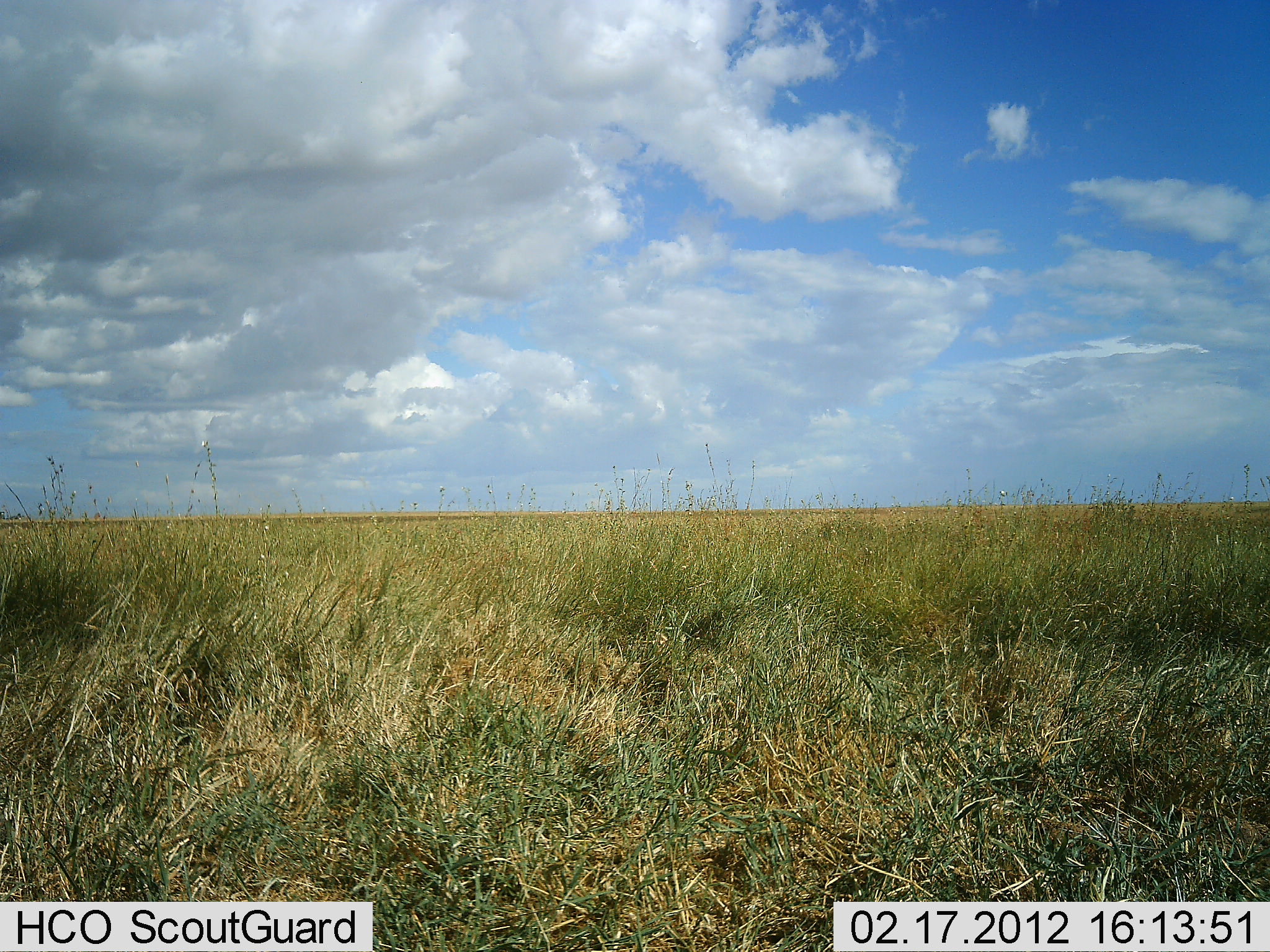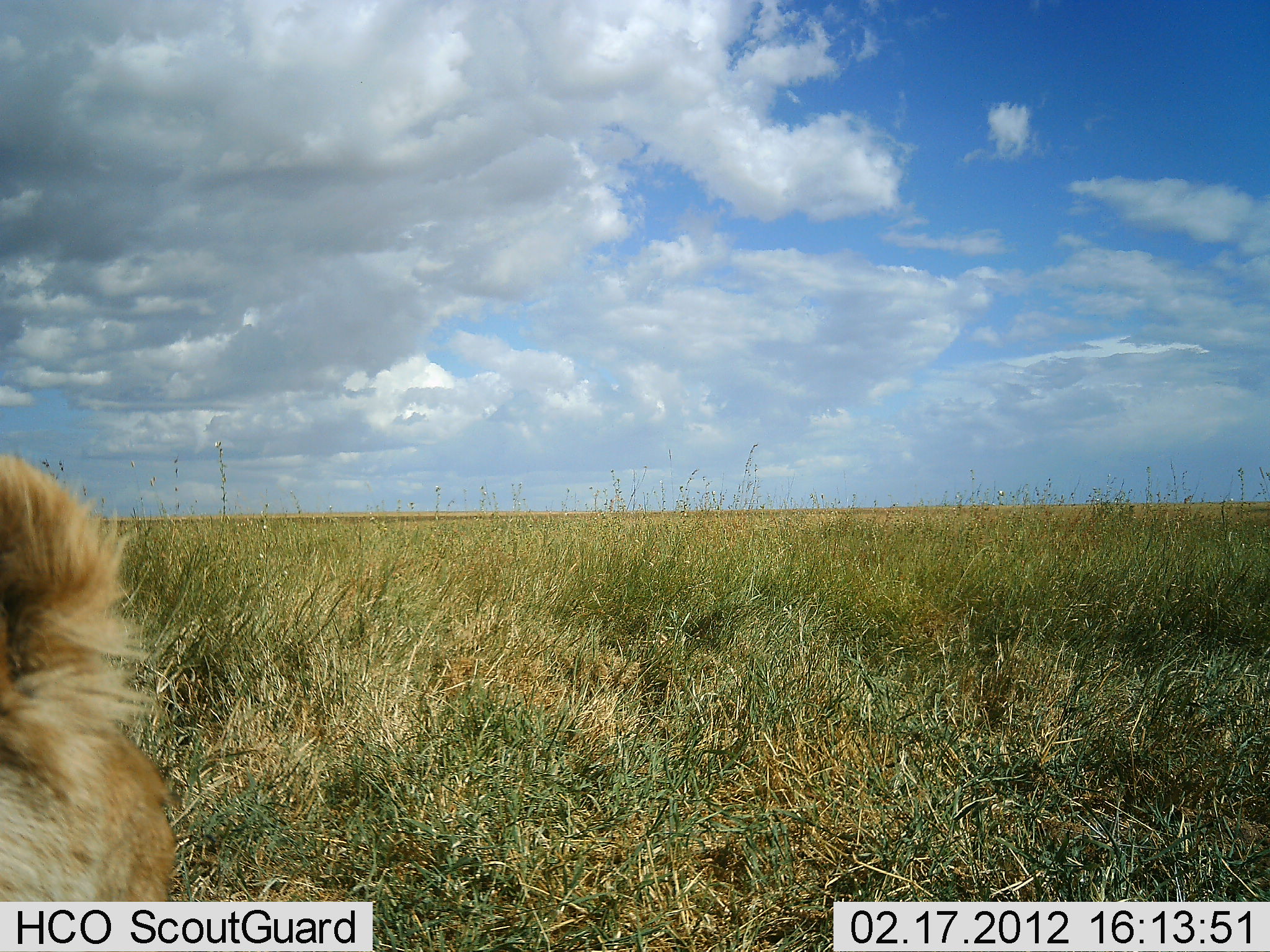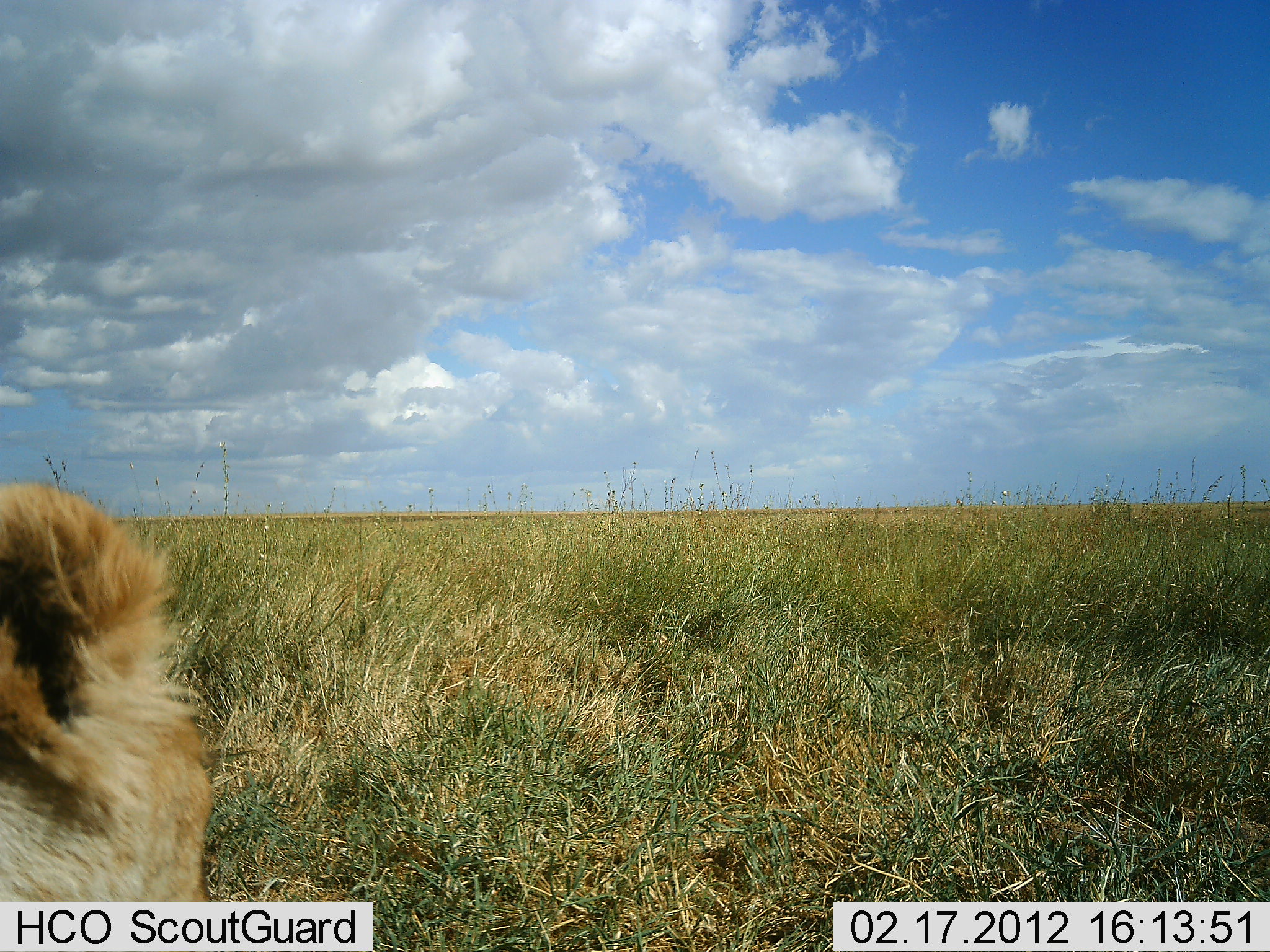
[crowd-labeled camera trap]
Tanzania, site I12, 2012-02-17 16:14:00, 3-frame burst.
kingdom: Animalia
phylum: Chordata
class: Mammalia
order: Carnivora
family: Felidae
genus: Panthera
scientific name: Panthera leo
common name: lion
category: lionfemale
Lionfemale (lion) (Panthera leo), count 1. Behavior (volunteer vote fractions): standing 29%, resting 50%, moving 21%, interacting 0%. Young present (vote fraction): 0%. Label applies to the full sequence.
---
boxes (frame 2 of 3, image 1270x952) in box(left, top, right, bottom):
animal: box(0, 451, 180, 902)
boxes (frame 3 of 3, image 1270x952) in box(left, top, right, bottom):
animal: box(0, 478, 221, 902)